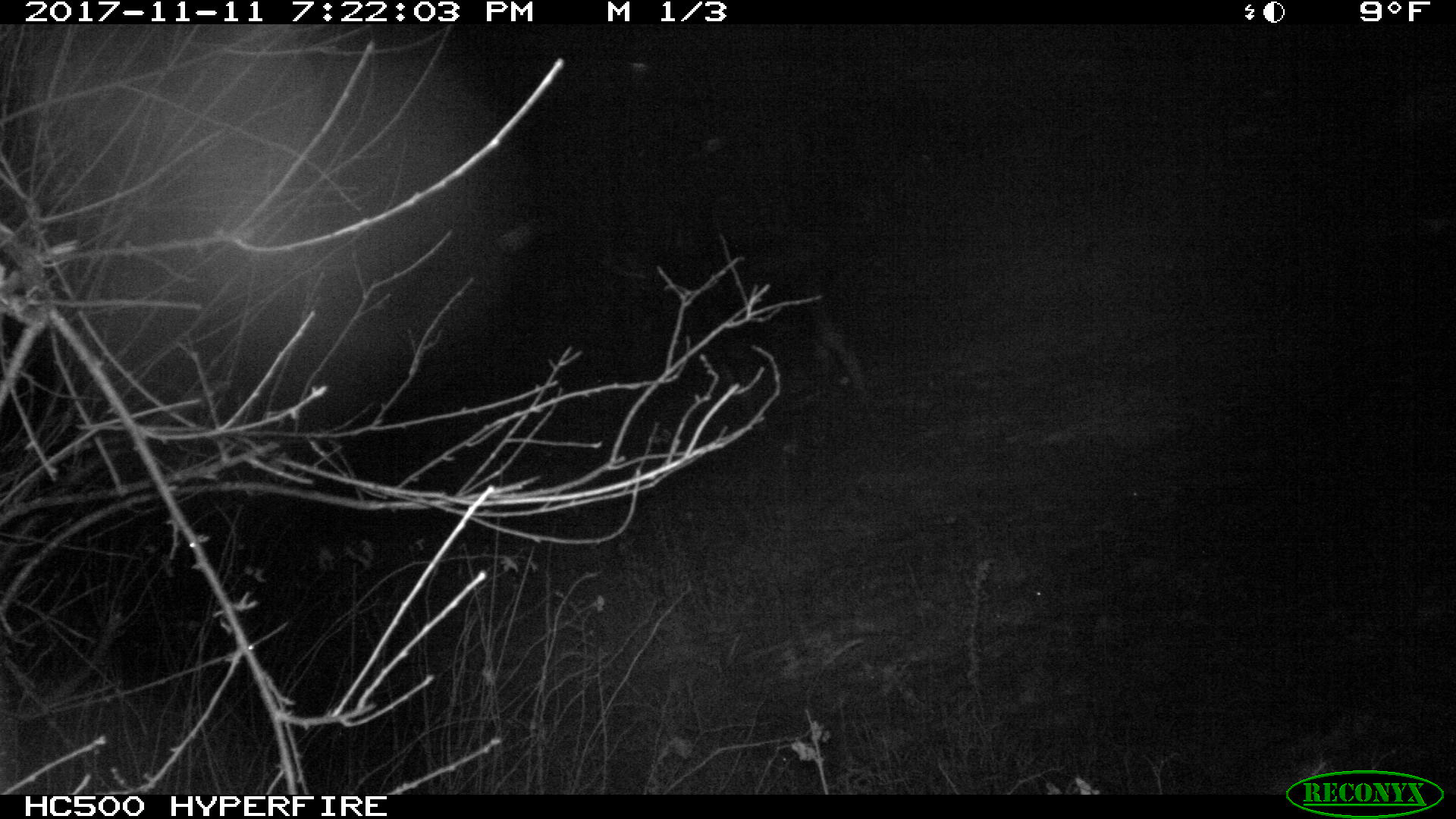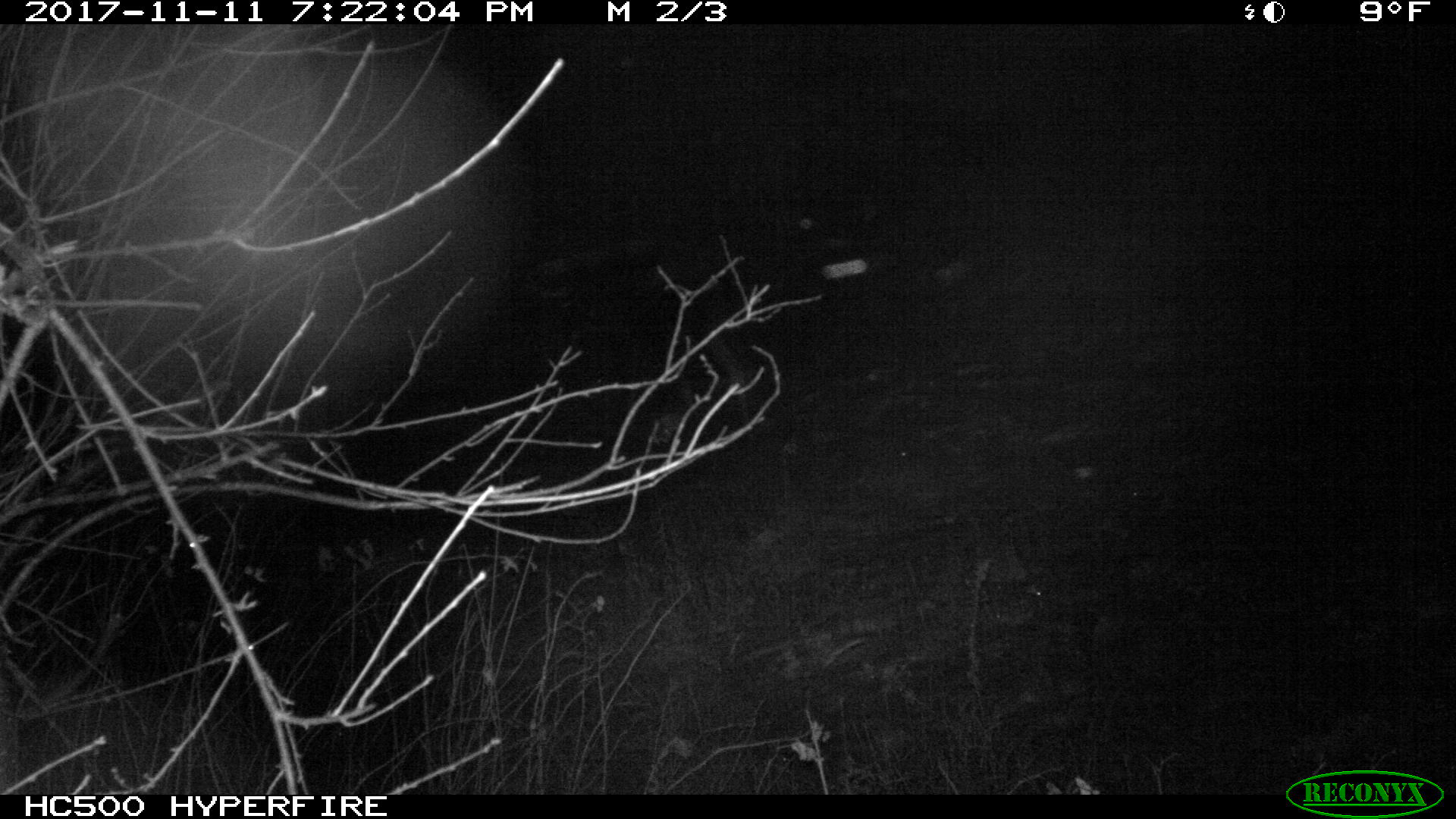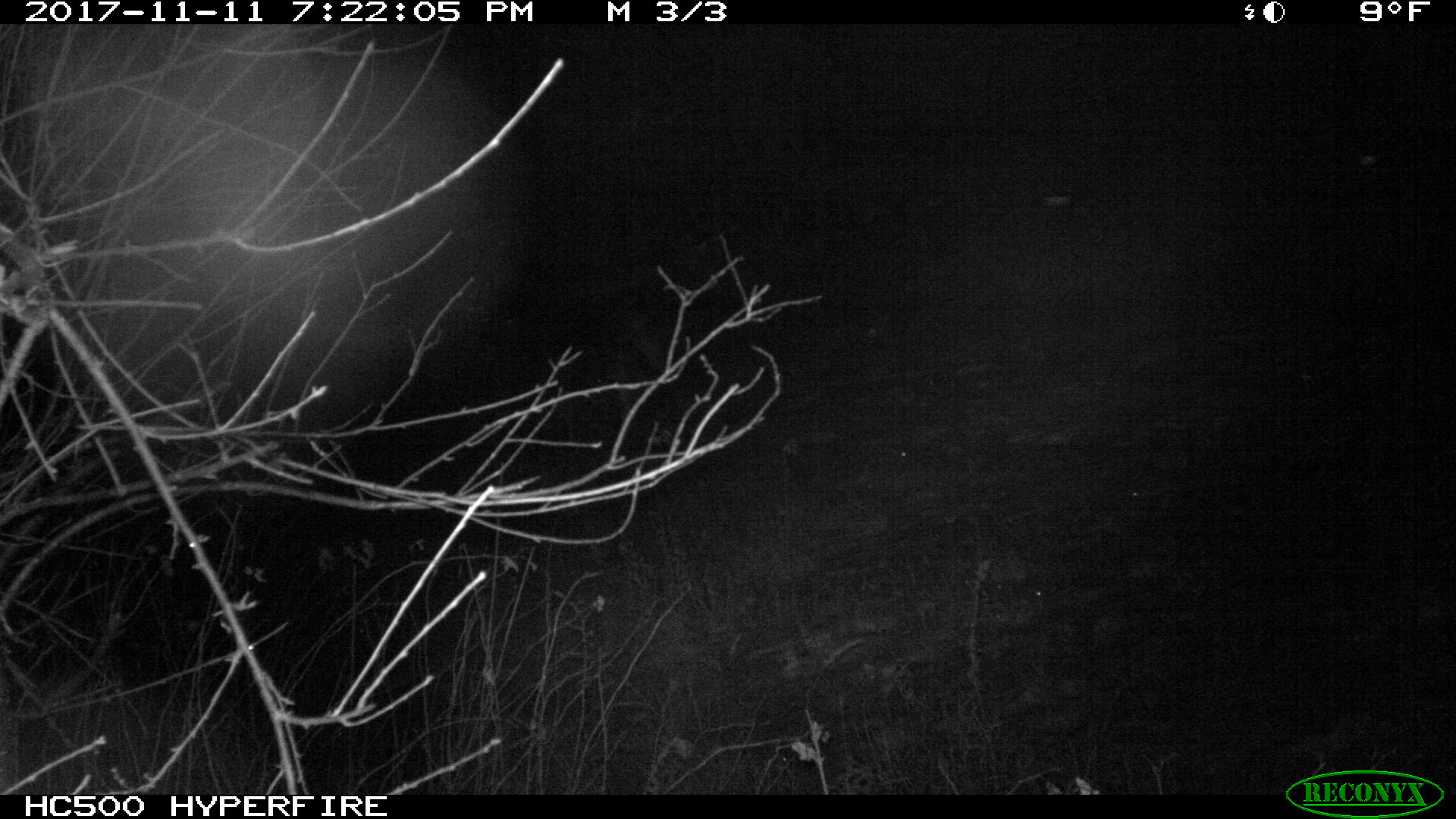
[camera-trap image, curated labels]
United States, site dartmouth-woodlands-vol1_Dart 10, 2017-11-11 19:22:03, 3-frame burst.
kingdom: Animalia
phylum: Chordata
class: Mammalia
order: Artiodactyla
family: Cervidae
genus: Alces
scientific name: Alces alces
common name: moose